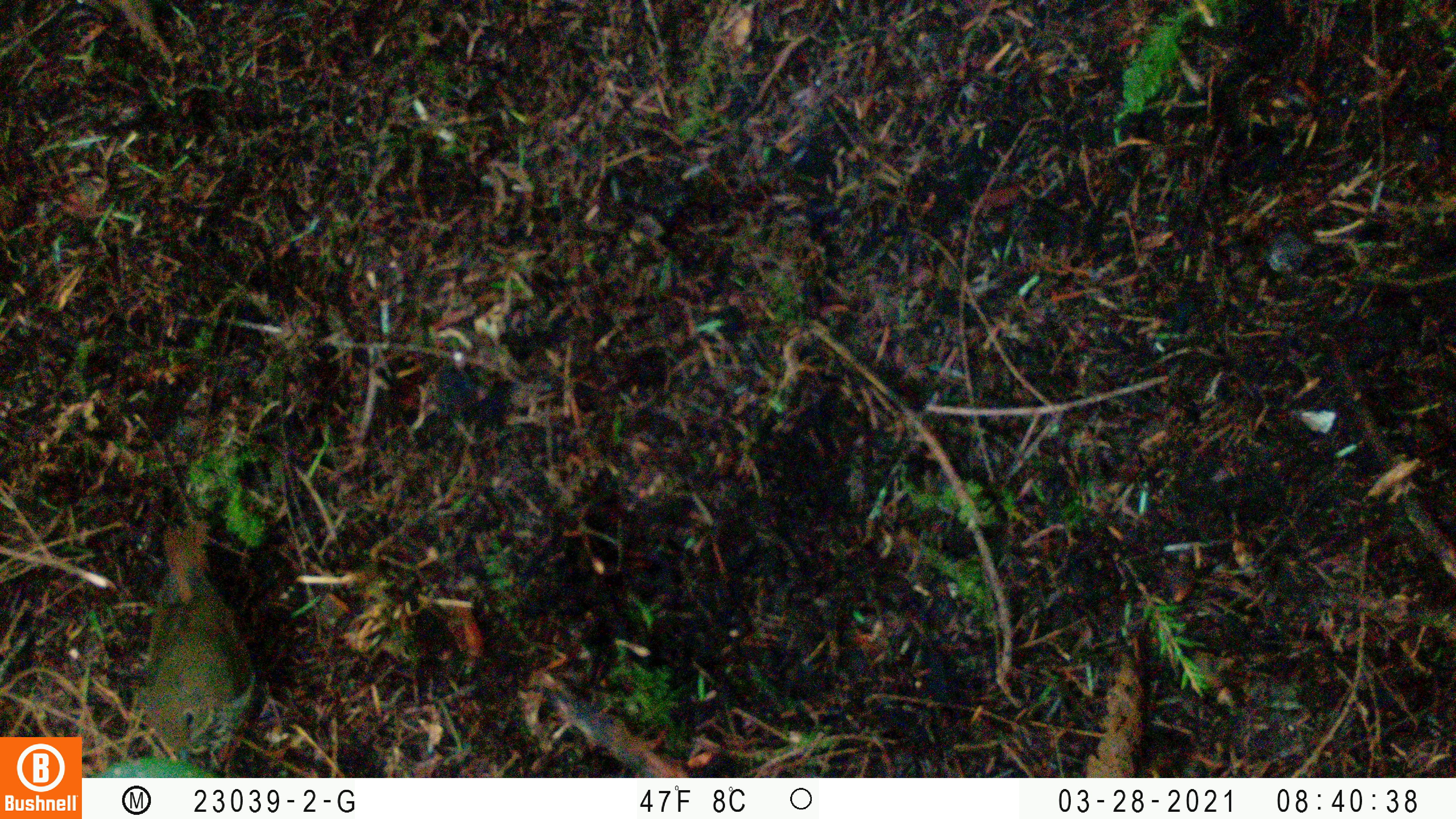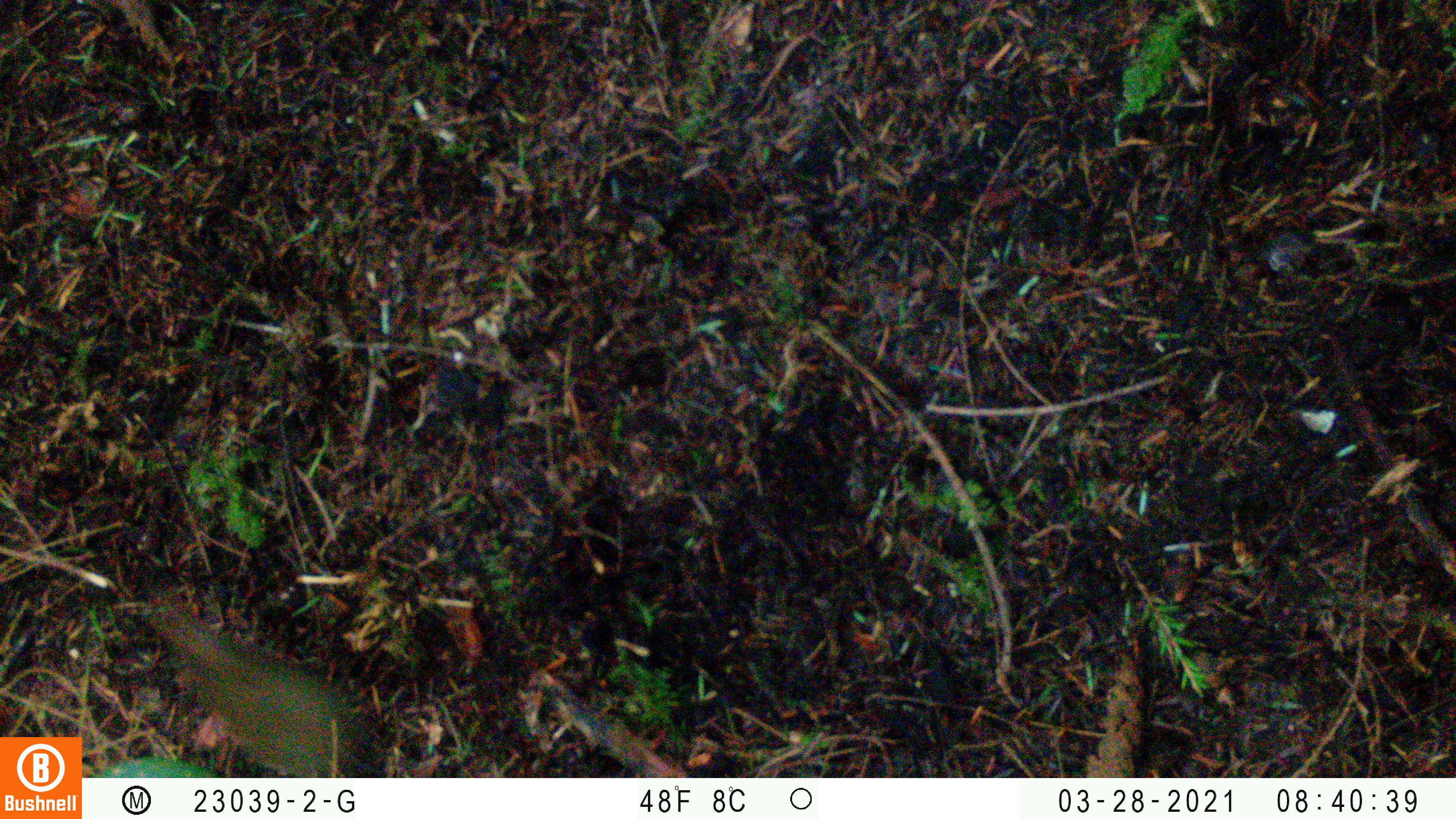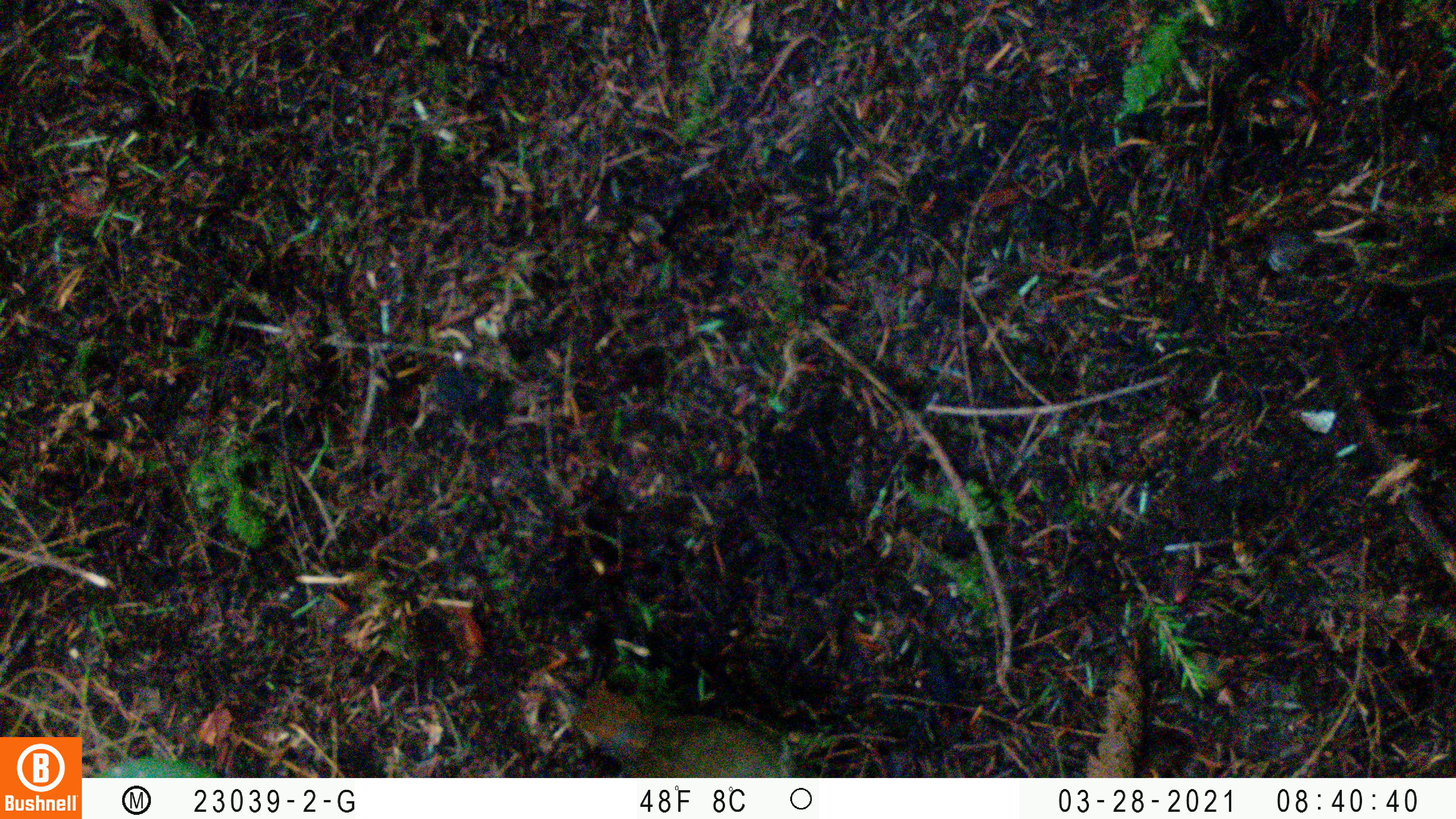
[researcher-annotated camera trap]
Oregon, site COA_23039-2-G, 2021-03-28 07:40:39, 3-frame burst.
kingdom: Animalia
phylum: Chordata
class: Aves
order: Passeriformes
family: Turdidae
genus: Catharus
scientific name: Catharus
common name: brown thrushes and nightingale-thrushes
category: catharus species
Catharus species (brown thrushes and nightingale-thrushes) (Catharus).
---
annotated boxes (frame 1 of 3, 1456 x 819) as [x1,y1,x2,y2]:
catharus species: [99,498,281,776]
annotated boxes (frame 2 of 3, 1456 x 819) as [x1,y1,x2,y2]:
catharus species: [114,586,389,777]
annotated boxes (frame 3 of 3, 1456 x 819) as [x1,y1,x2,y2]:
catharus species: [549,643,815,777]